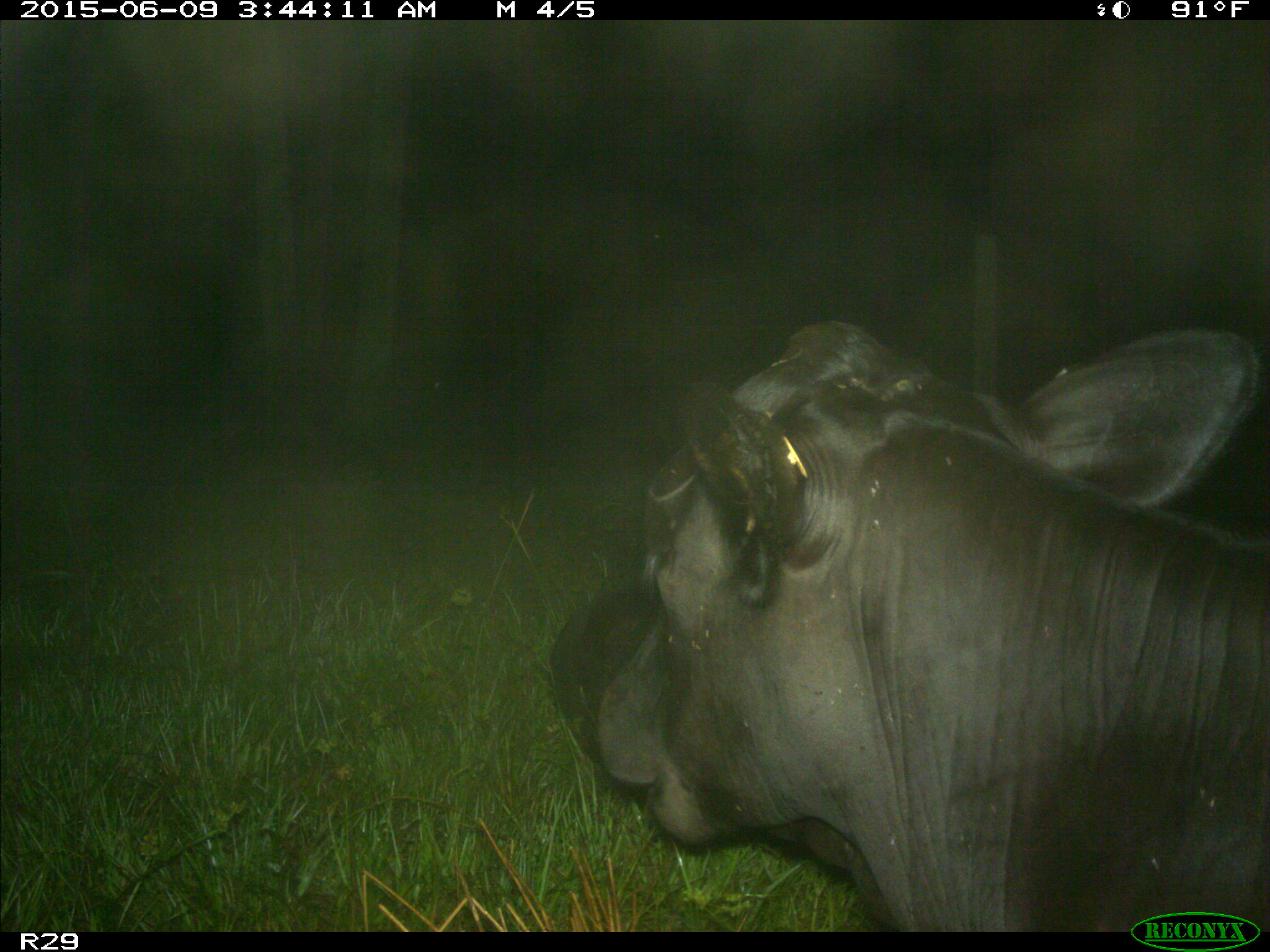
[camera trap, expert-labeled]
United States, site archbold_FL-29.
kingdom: Animalia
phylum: Chordata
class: Mammalia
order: Artiodactyla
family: Bovidae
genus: Bos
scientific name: Bos taurus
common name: domestic cow